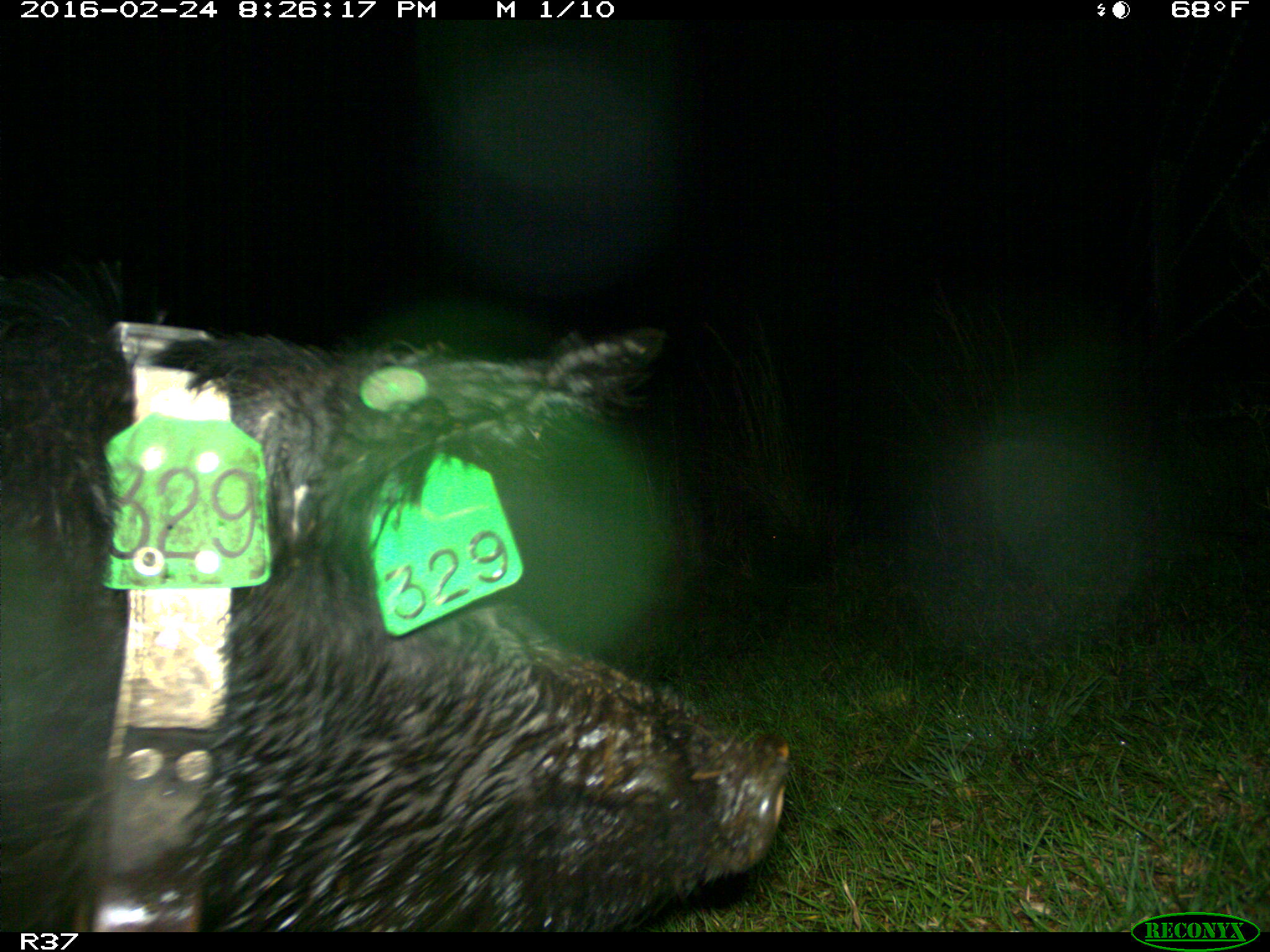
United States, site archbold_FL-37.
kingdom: Animalia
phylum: Chordata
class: Mammalia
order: Artiodactyla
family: Suidae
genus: Sus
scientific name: Sus scrofa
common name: wild boar